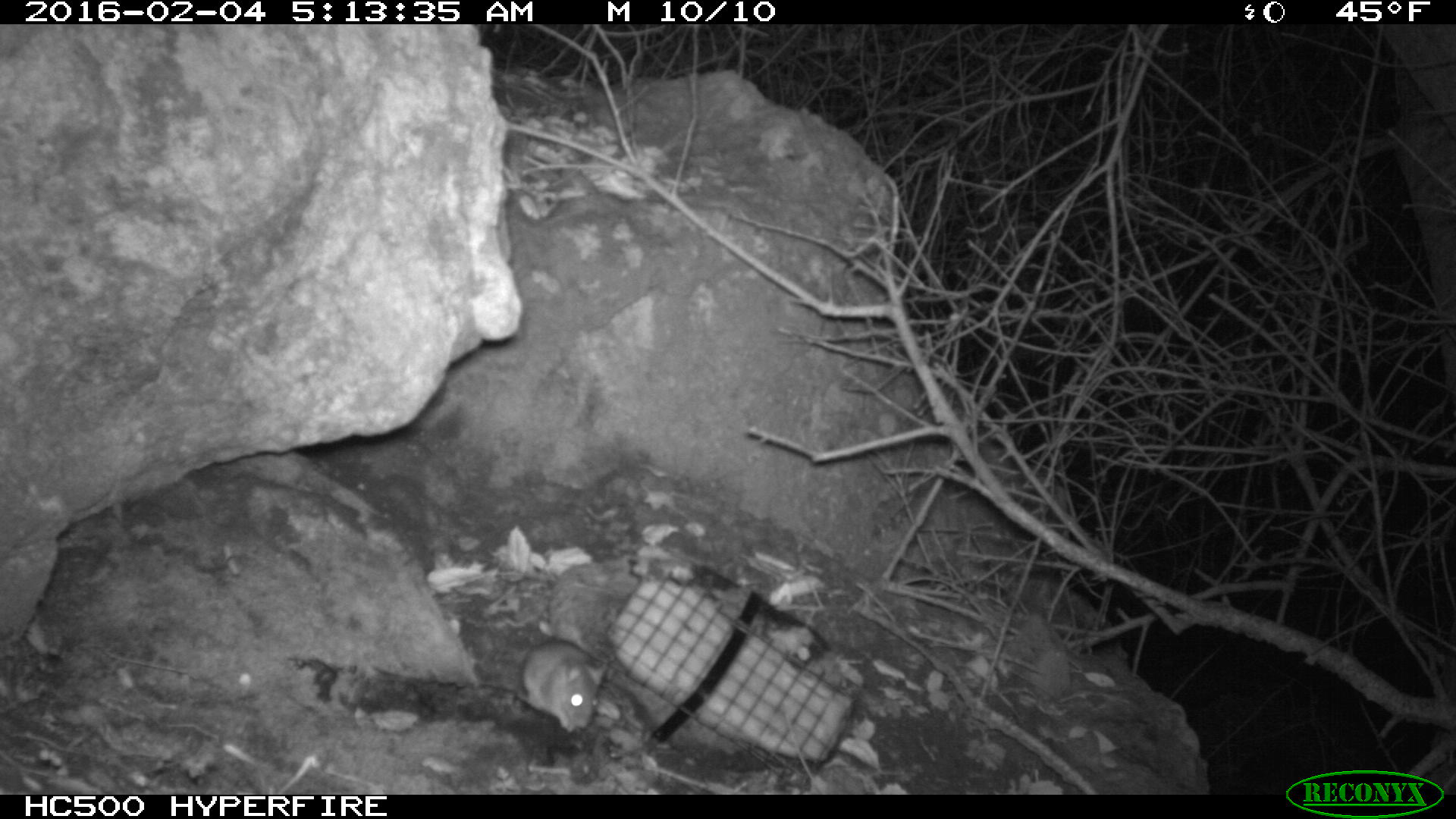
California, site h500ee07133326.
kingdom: Animalia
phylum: Chordata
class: Mammalia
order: Rodentia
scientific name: Rodentia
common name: rodent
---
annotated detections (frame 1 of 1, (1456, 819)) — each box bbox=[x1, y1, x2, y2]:
rodent: bbox=[522, 639, 605, 733]